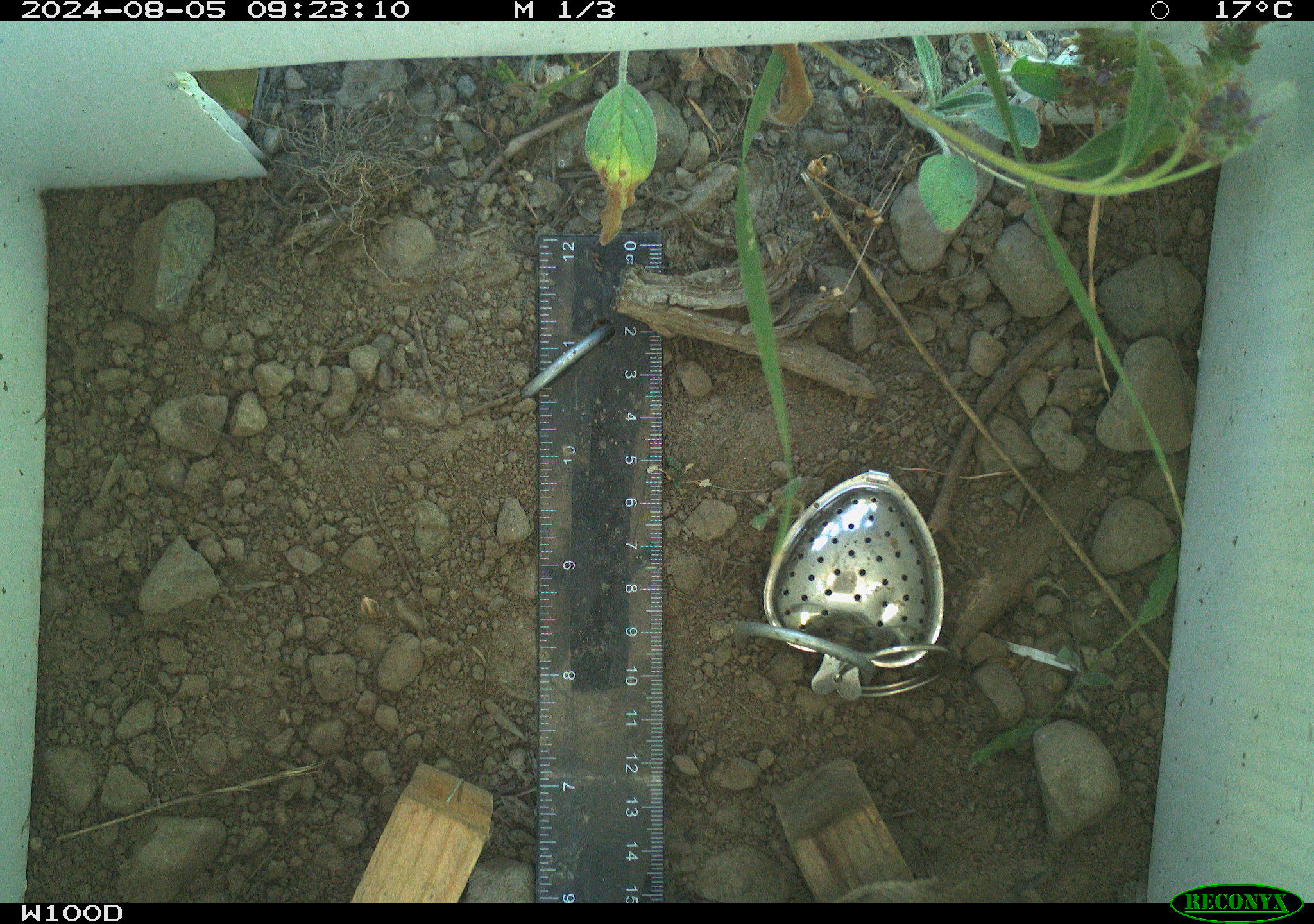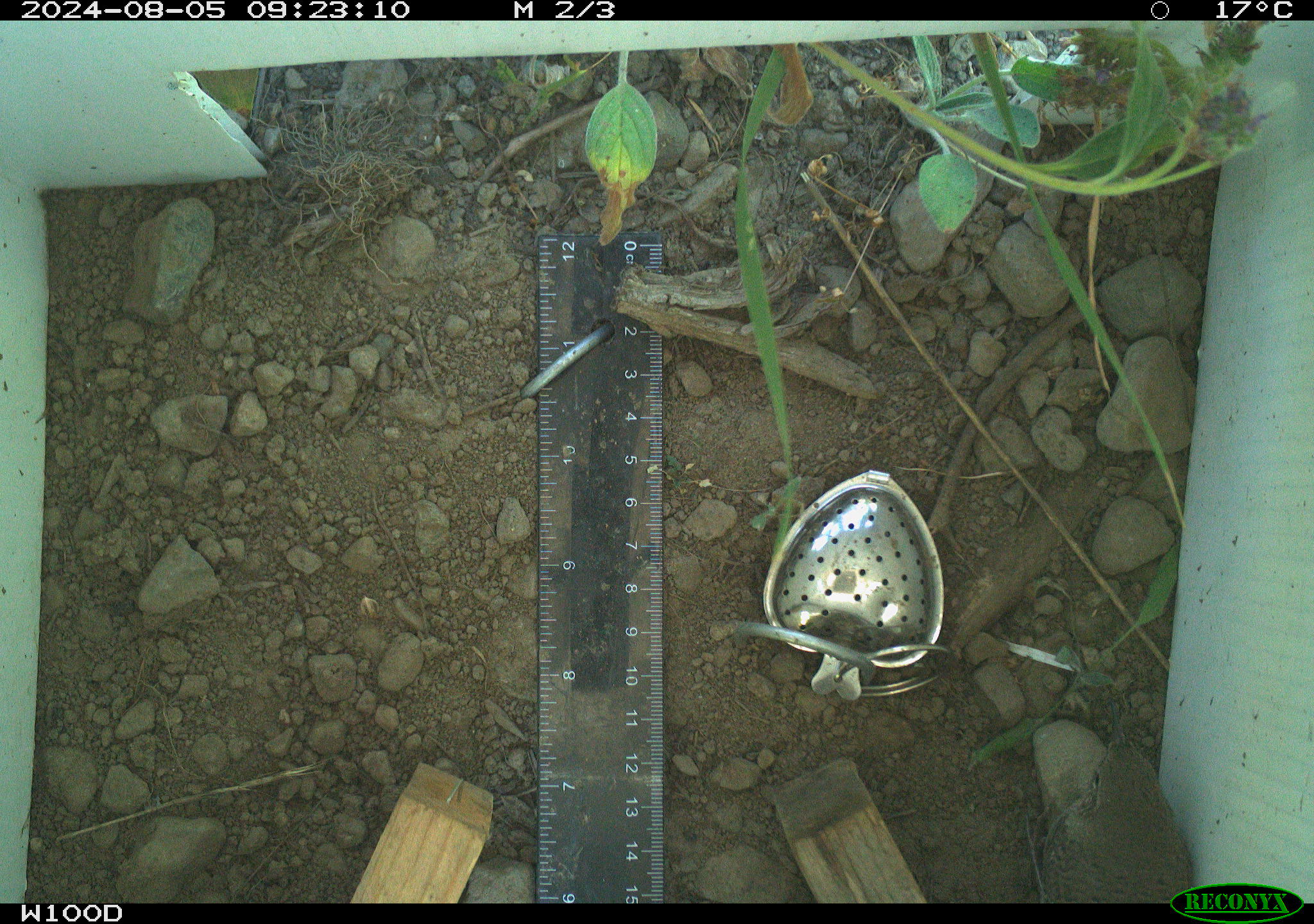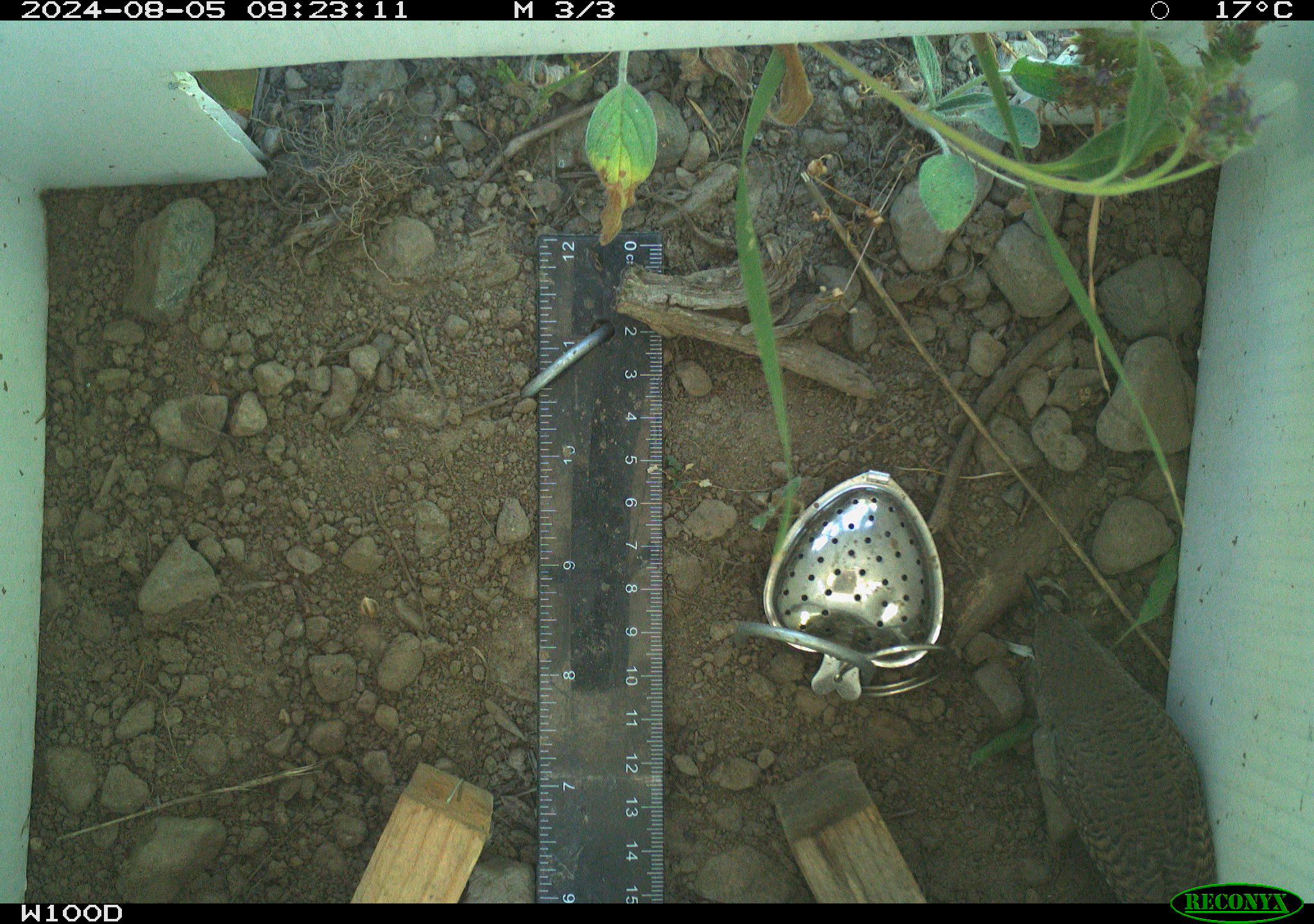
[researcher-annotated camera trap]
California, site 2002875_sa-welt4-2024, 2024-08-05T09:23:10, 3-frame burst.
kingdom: Animalia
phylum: Chordata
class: Aves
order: Passeriformes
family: Troglodytidae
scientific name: Troglodytidae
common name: wren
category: troglodytidae family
Troglodytidae family (wren) (Troglodytidae).